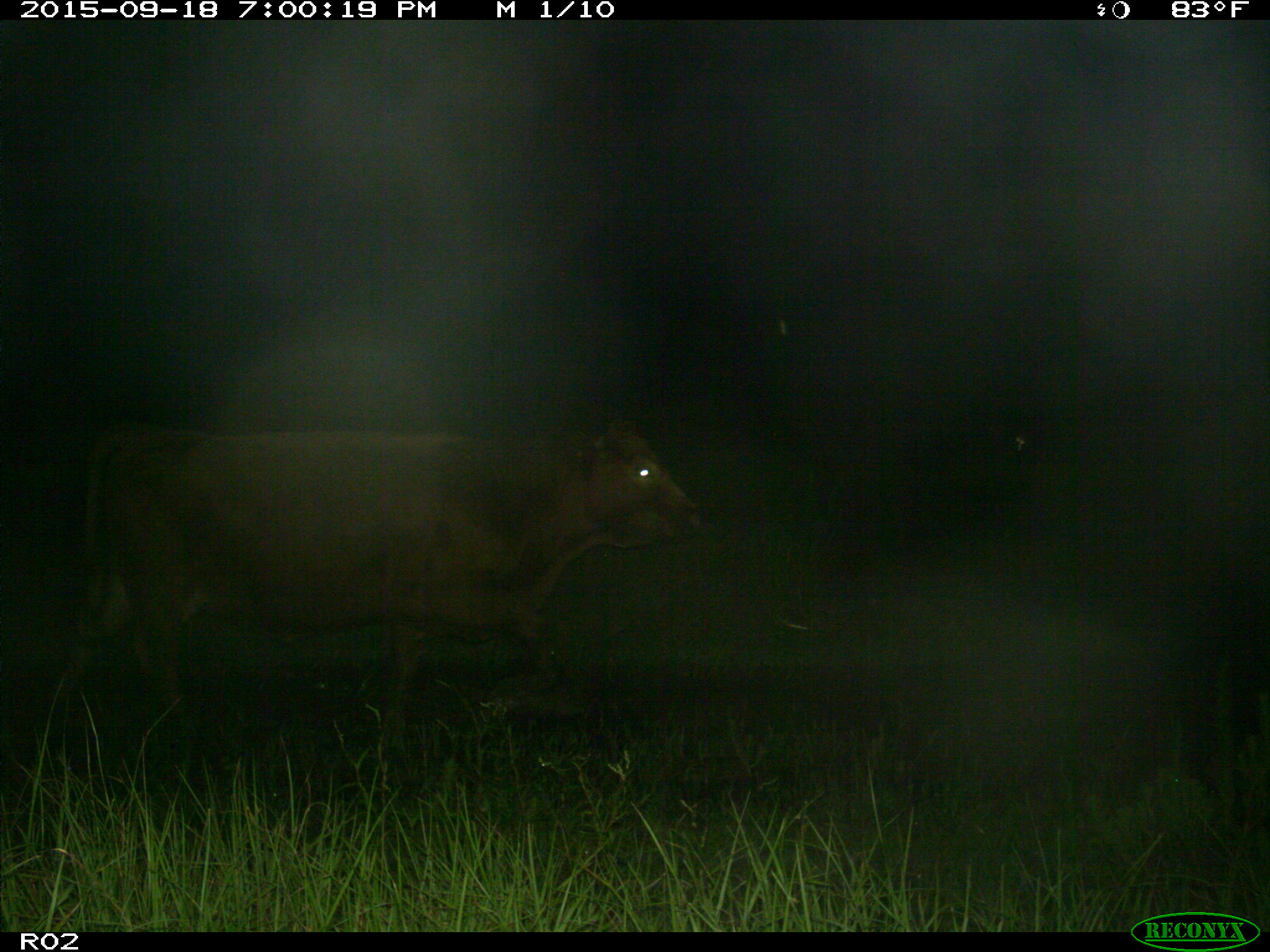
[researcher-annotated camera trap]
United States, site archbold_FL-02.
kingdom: Animalia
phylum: Chordata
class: Mammalia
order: Artiodactyla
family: Bovidae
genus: Bos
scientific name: Bos taurus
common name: domestic cow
Bos taurus (domestic cow).